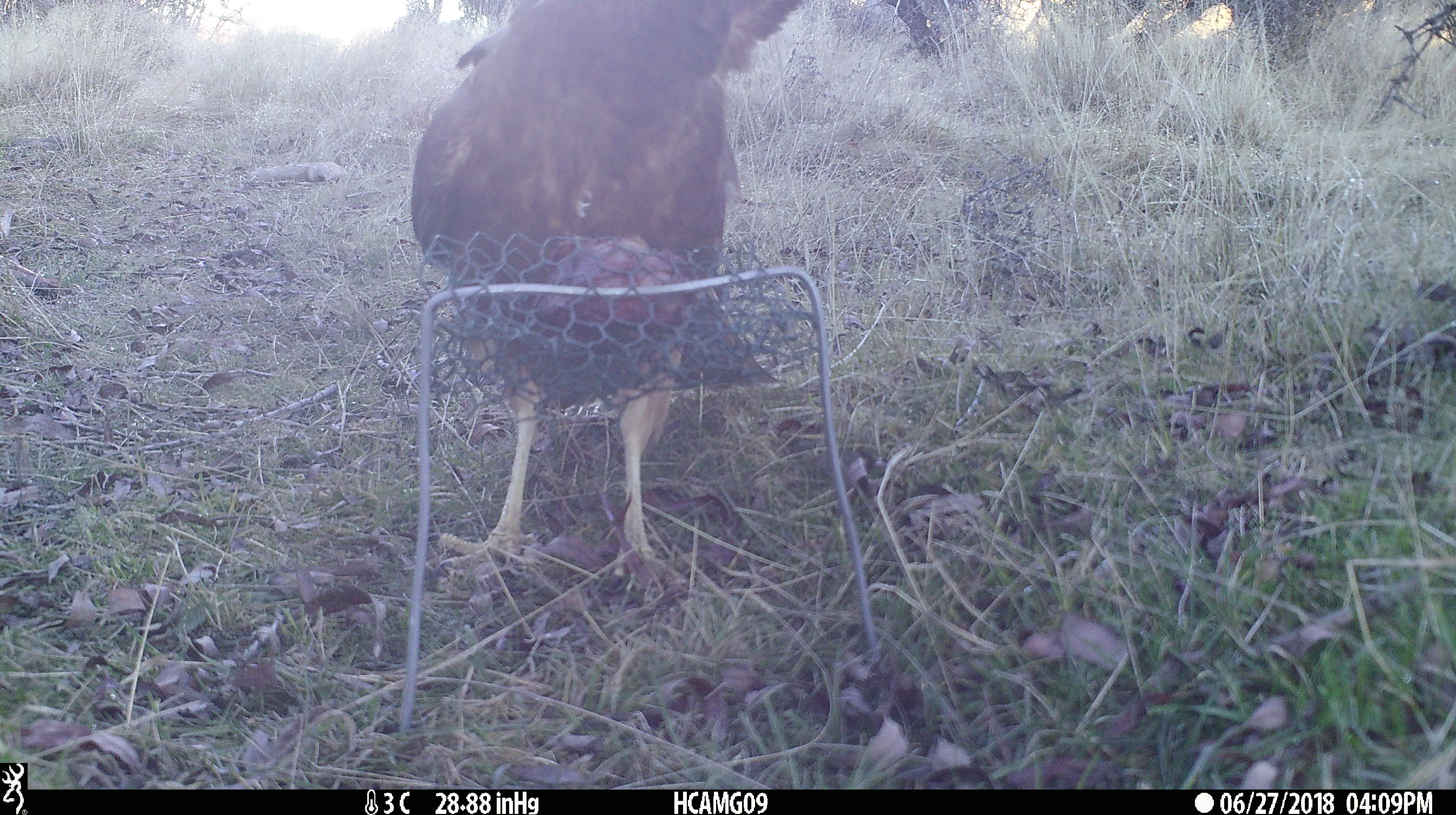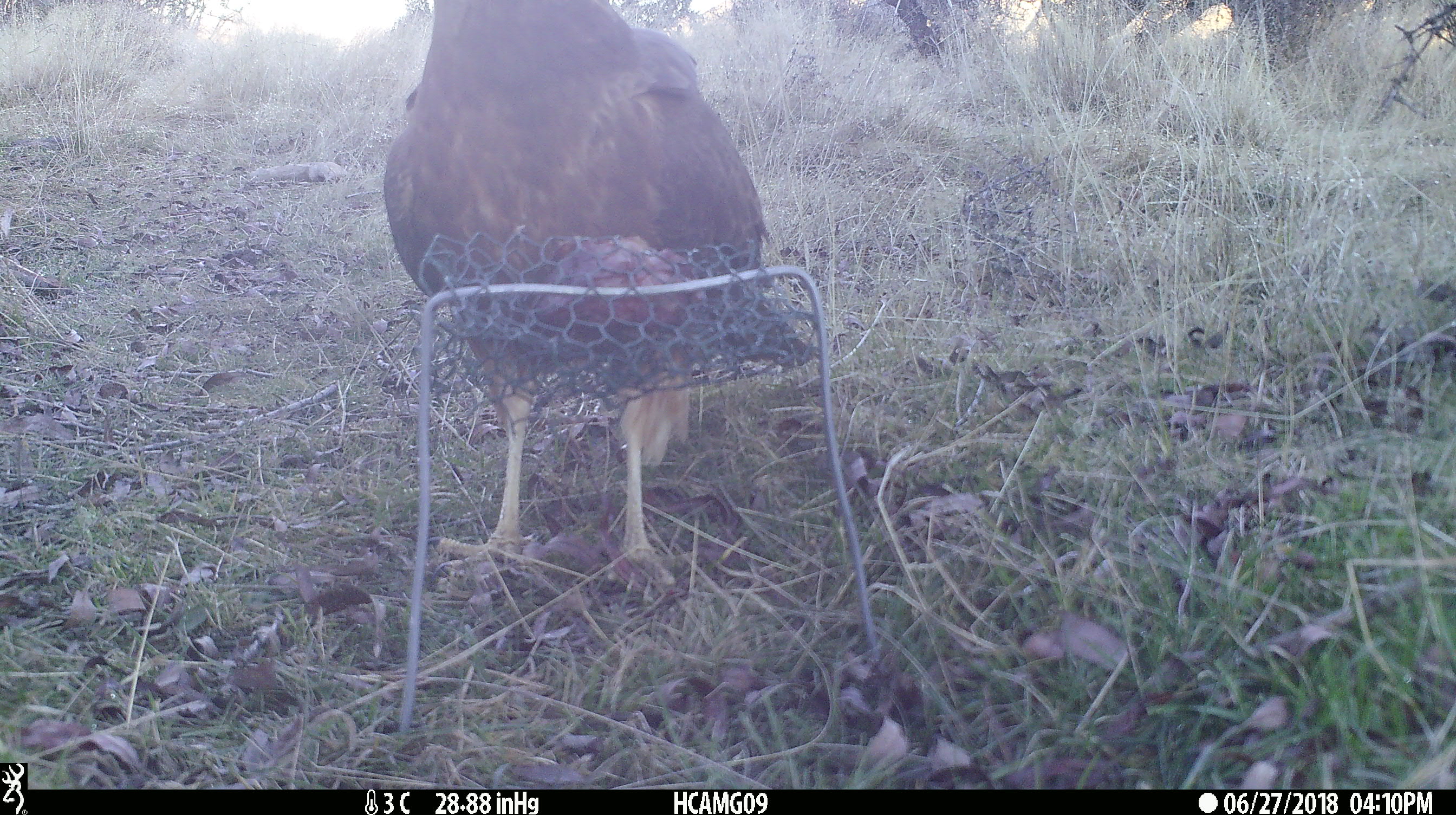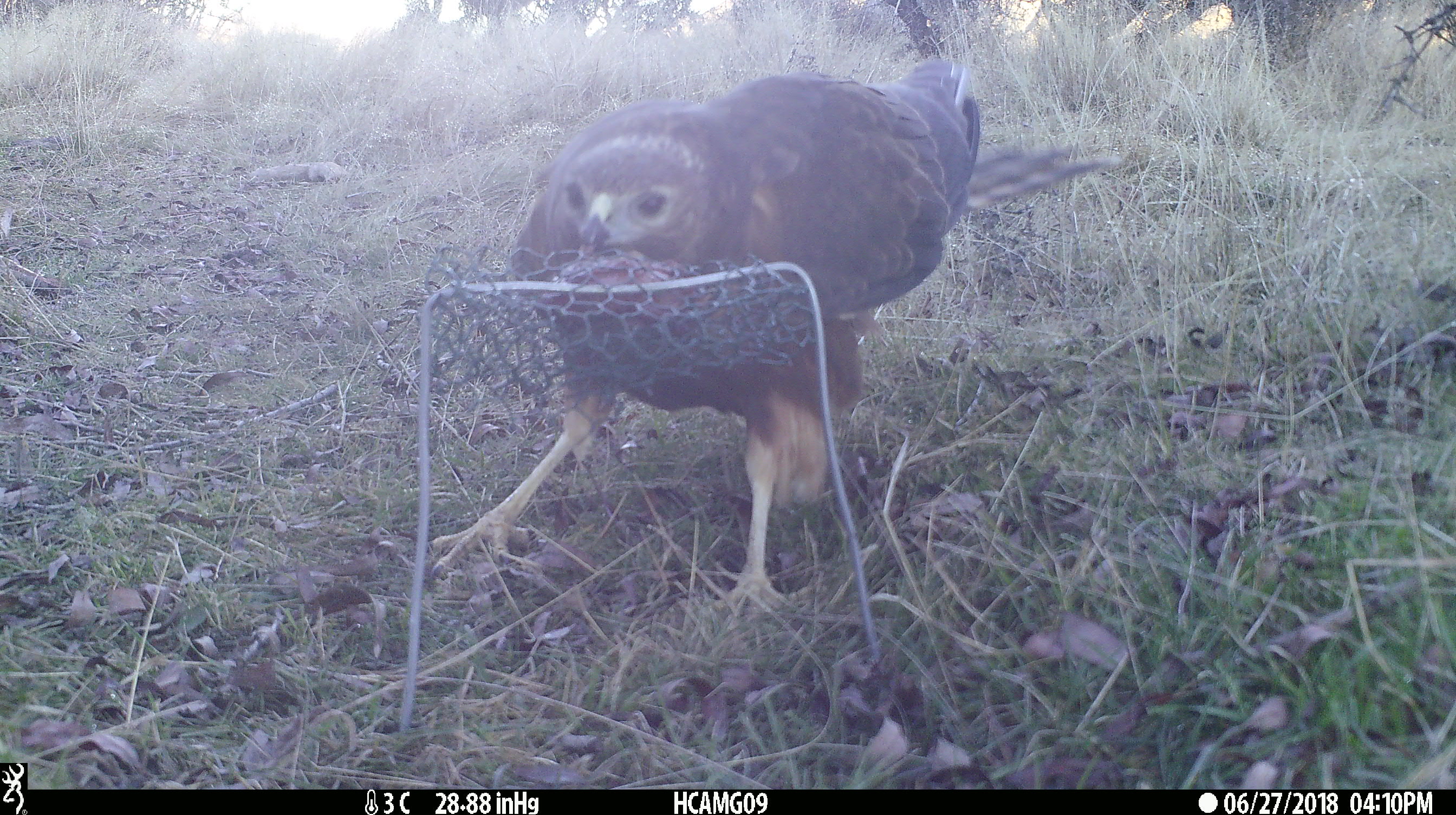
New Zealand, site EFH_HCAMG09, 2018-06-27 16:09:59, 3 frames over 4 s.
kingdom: Animalia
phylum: Chordata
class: Aves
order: Accipitriformes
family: Accipitridae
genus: Circus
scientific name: Circus approximans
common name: swamp harrier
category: harrier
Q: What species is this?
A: Harrier (swamp harrier) (Circus approximans).